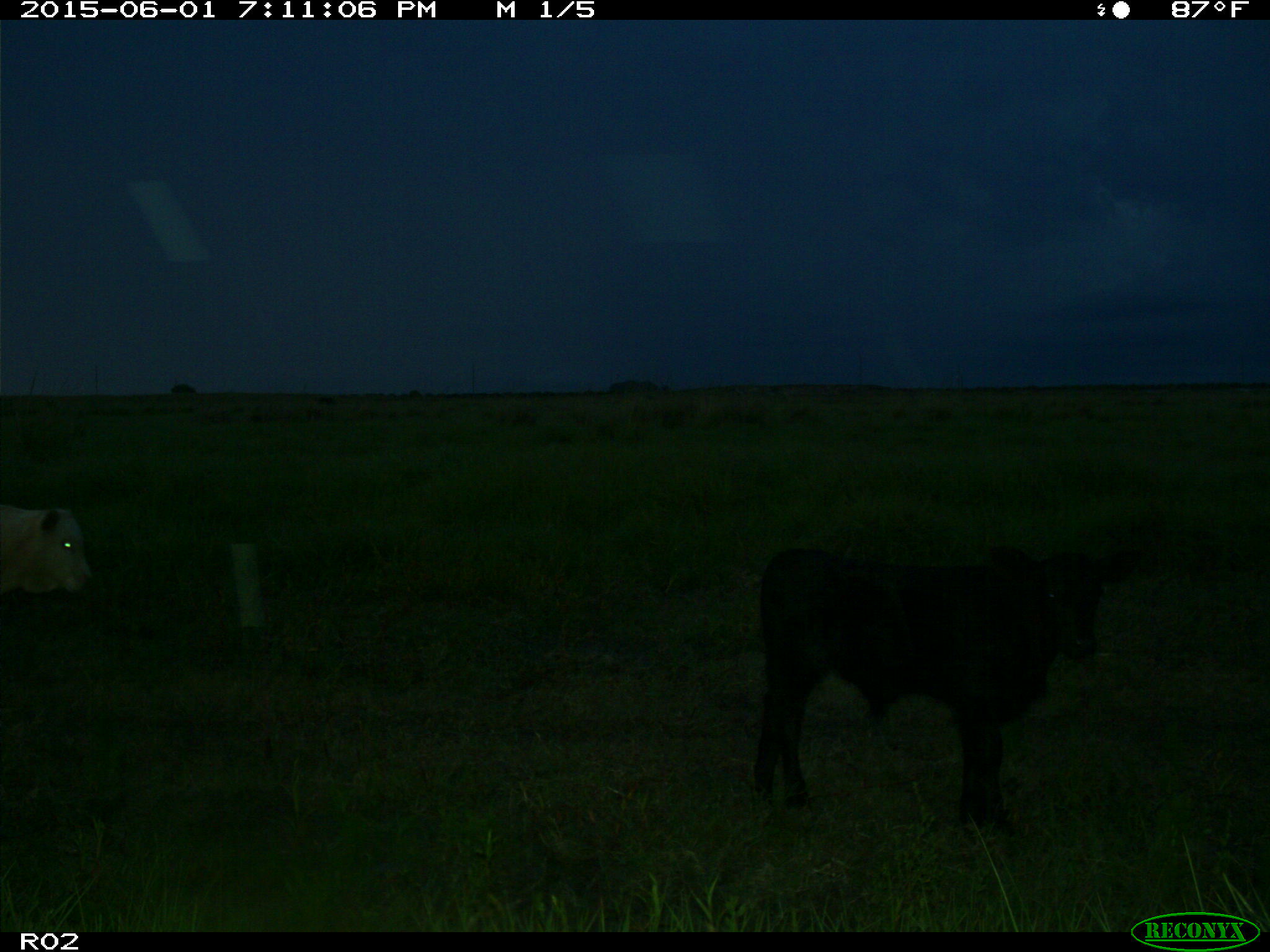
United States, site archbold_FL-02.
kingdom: Animalia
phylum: Chordata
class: Mammalia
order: Artiodactyla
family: Bovidae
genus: Bos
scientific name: Bos taurus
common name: domestic cow